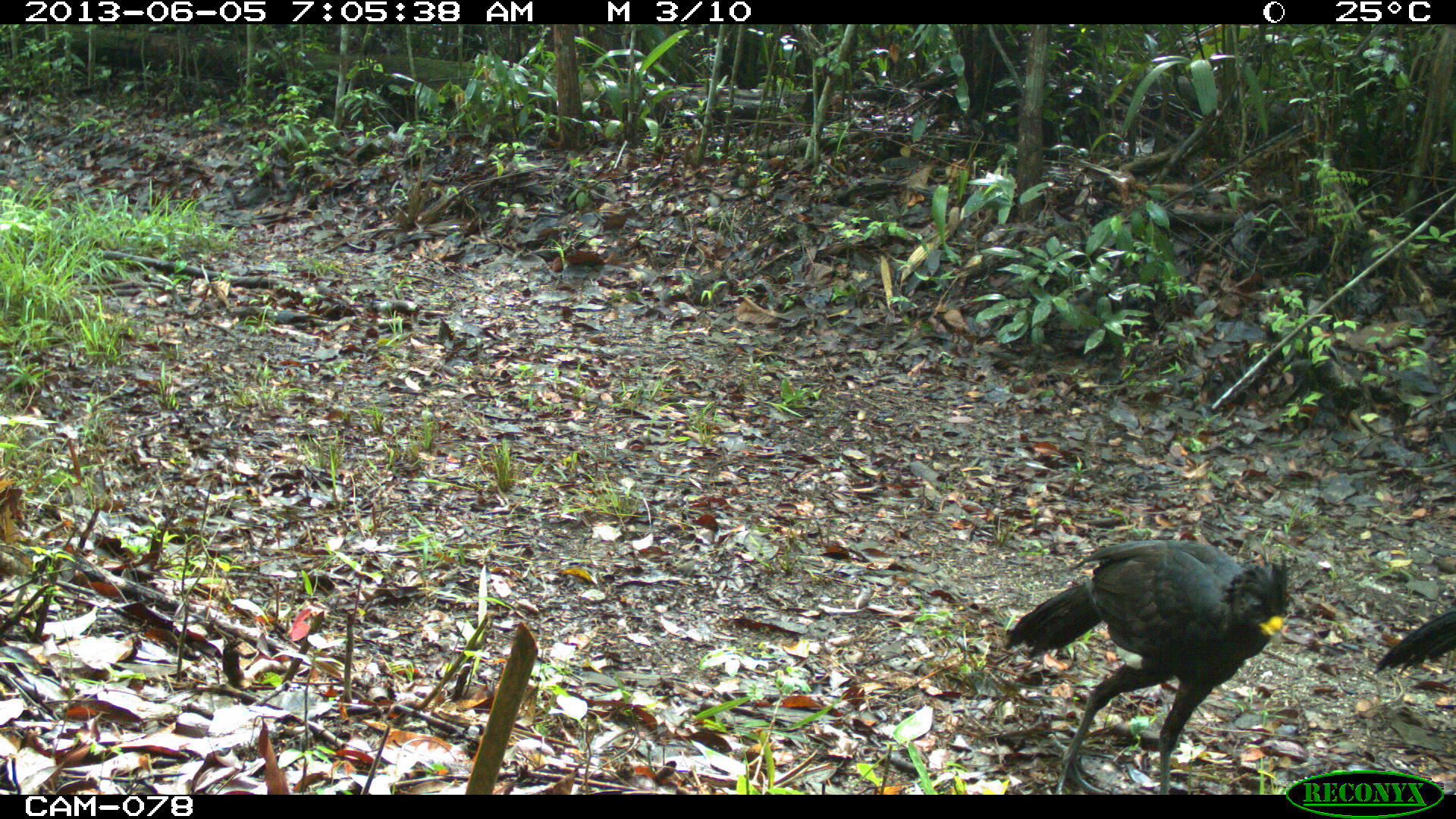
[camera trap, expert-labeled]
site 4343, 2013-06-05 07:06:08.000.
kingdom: Animalia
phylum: Chordata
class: Aves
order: Galliformes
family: Cracidae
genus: Crax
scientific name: Crax rubra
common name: great curassow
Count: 2.